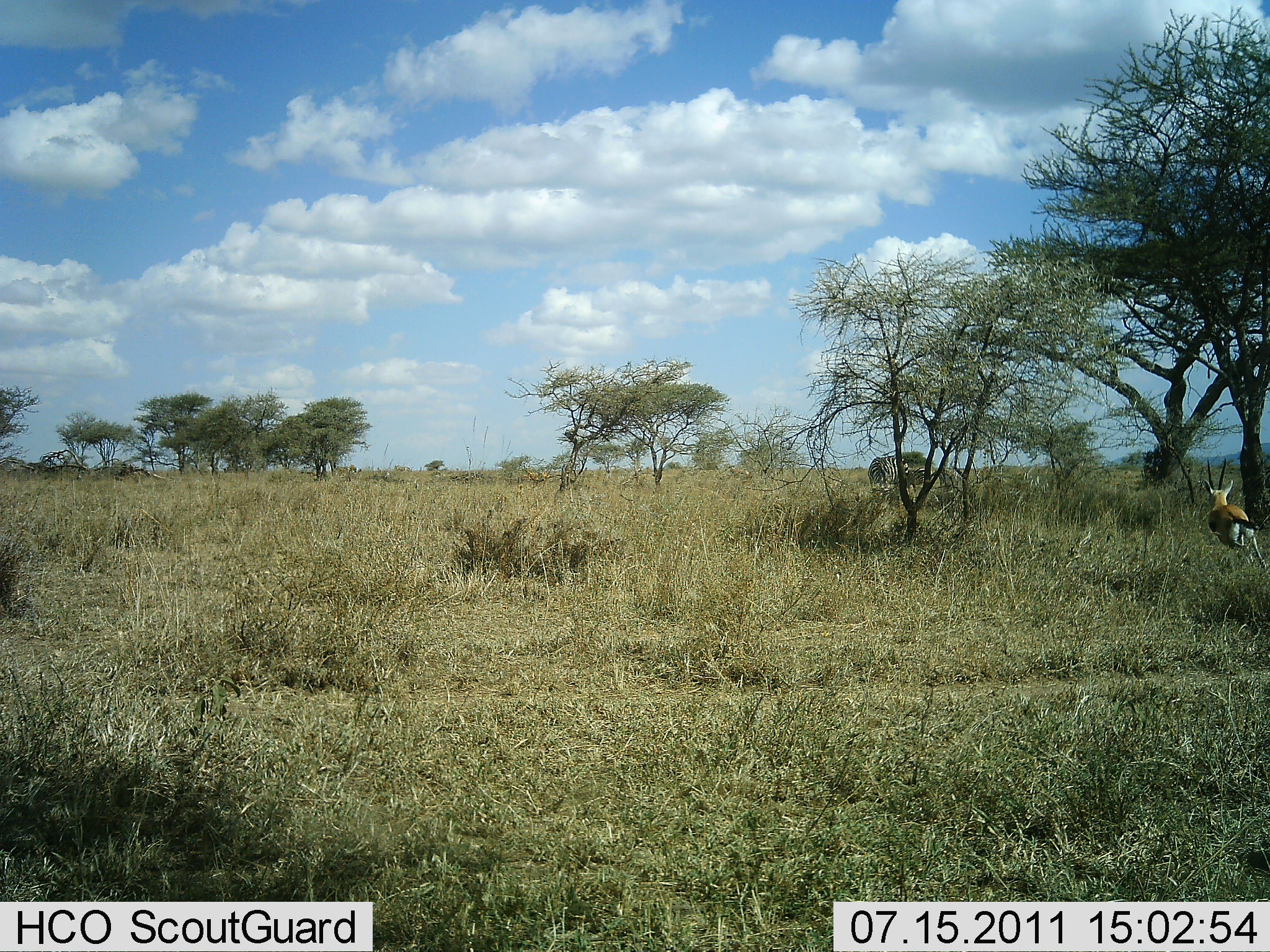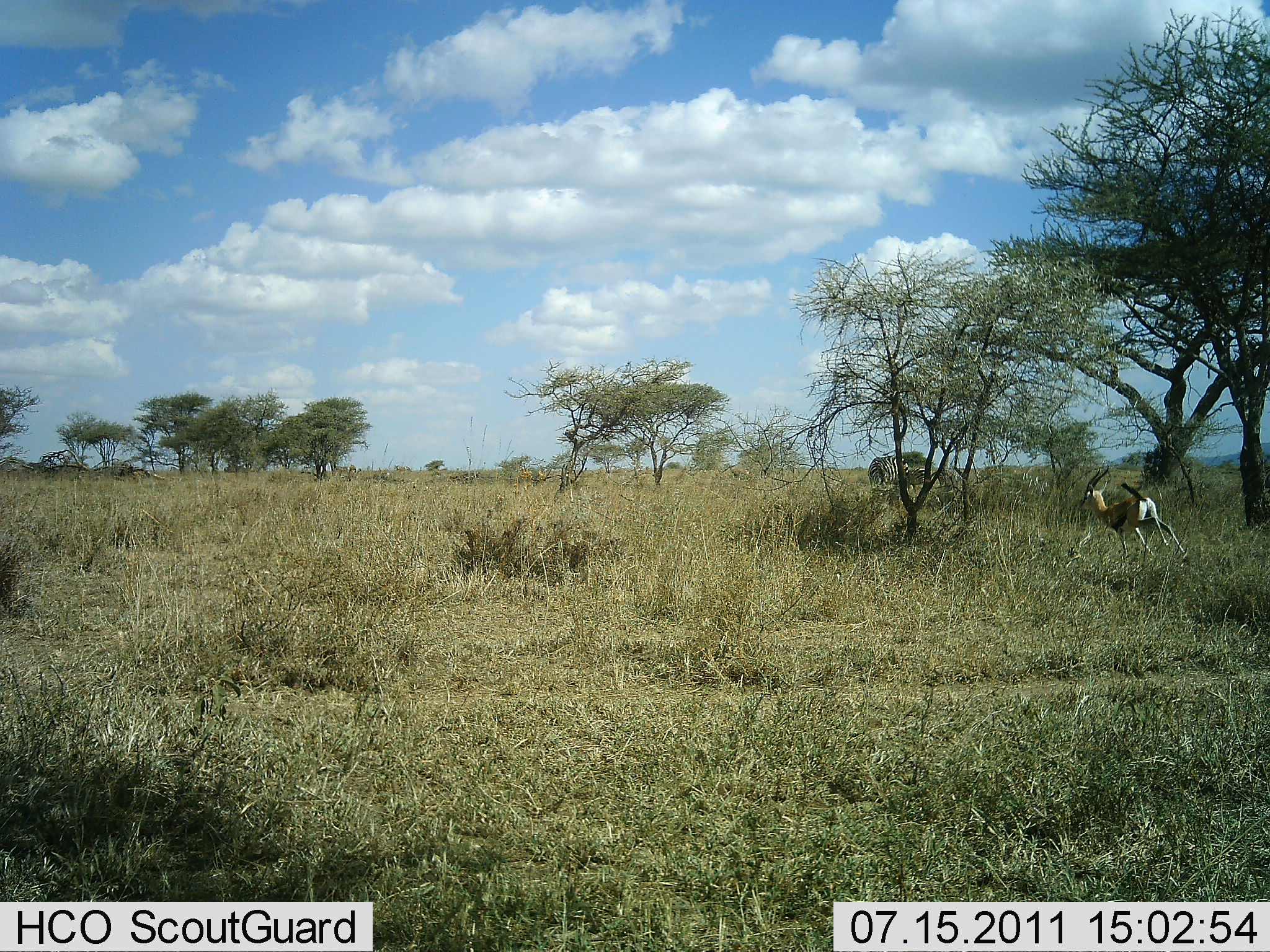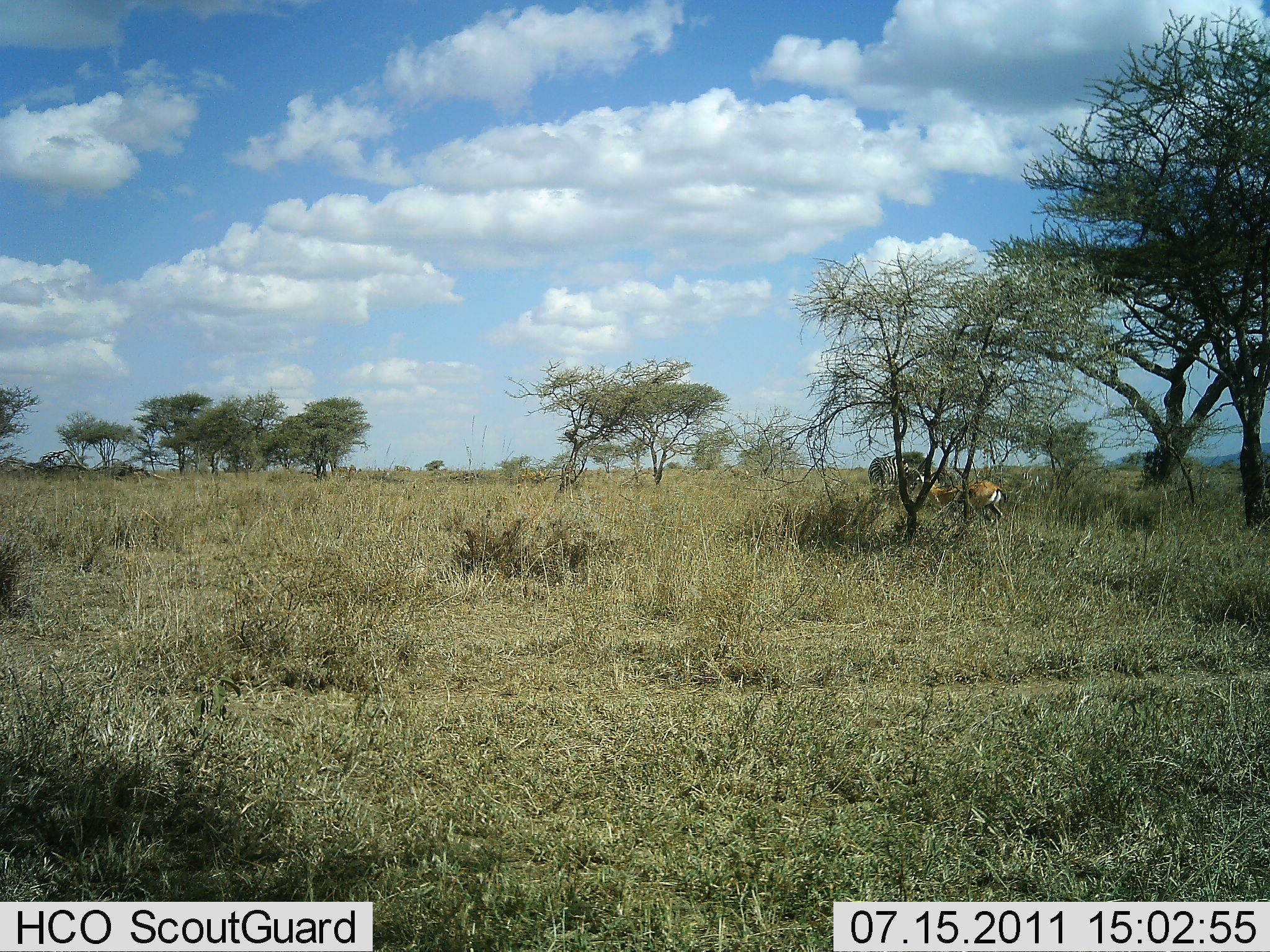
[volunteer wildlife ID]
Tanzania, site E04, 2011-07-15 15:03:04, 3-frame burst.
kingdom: Animalia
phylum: Chordata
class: Mammalia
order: Artiodactyla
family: Bovidae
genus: Eudorcas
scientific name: Eudorcas thomsonii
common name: thomson's gazelle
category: gazellethomsons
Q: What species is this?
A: Gazellethomsons (thomson's gazelle) (Eudorcas thomsonii).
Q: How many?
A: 1.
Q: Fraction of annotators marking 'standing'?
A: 0%.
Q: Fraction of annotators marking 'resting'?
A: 0%.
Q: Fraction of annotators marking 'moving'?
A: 100%.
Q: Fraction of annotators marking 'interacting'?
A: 0%.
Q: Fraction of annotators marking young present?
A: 0%.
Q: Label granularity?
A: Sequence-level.